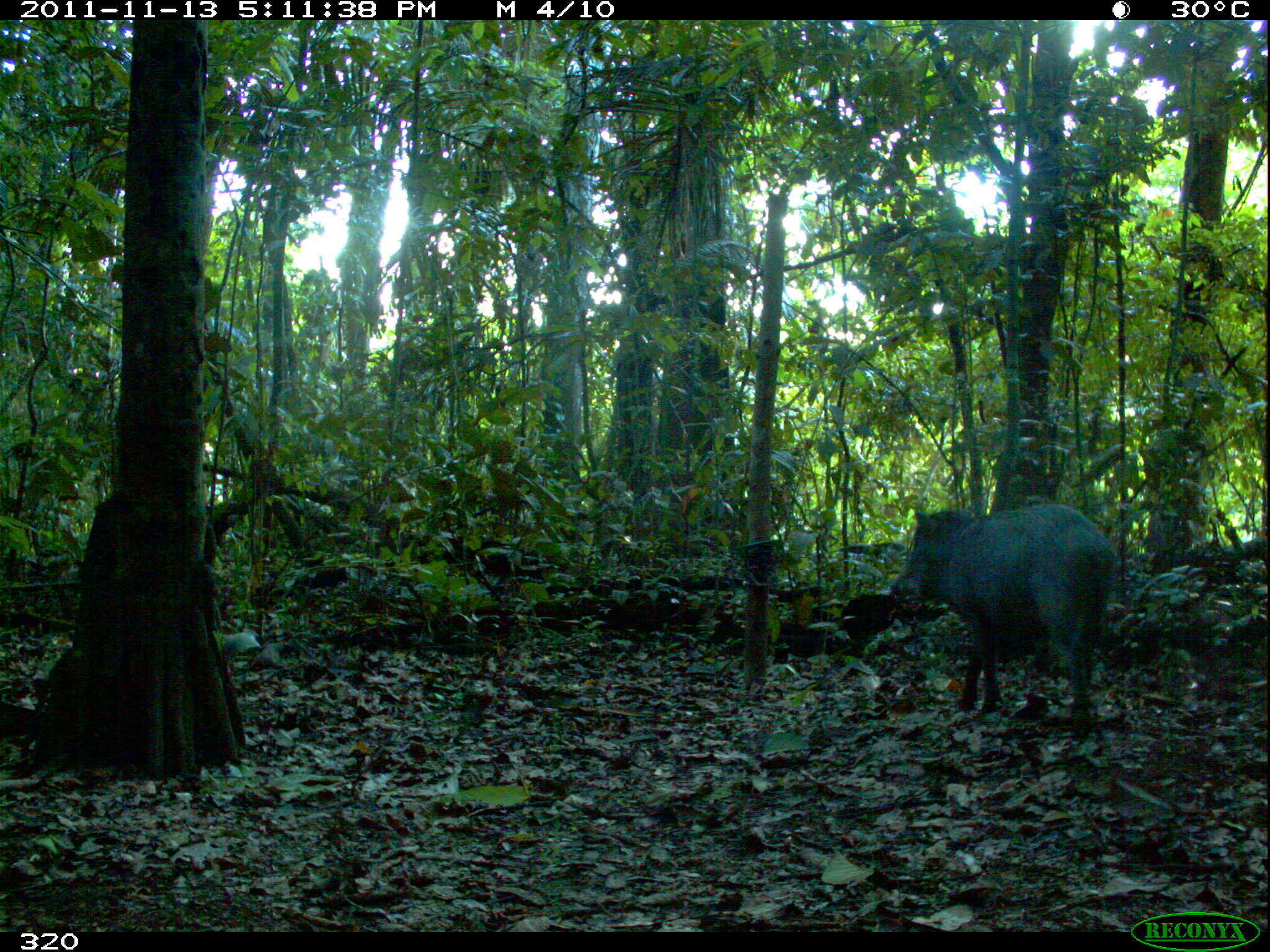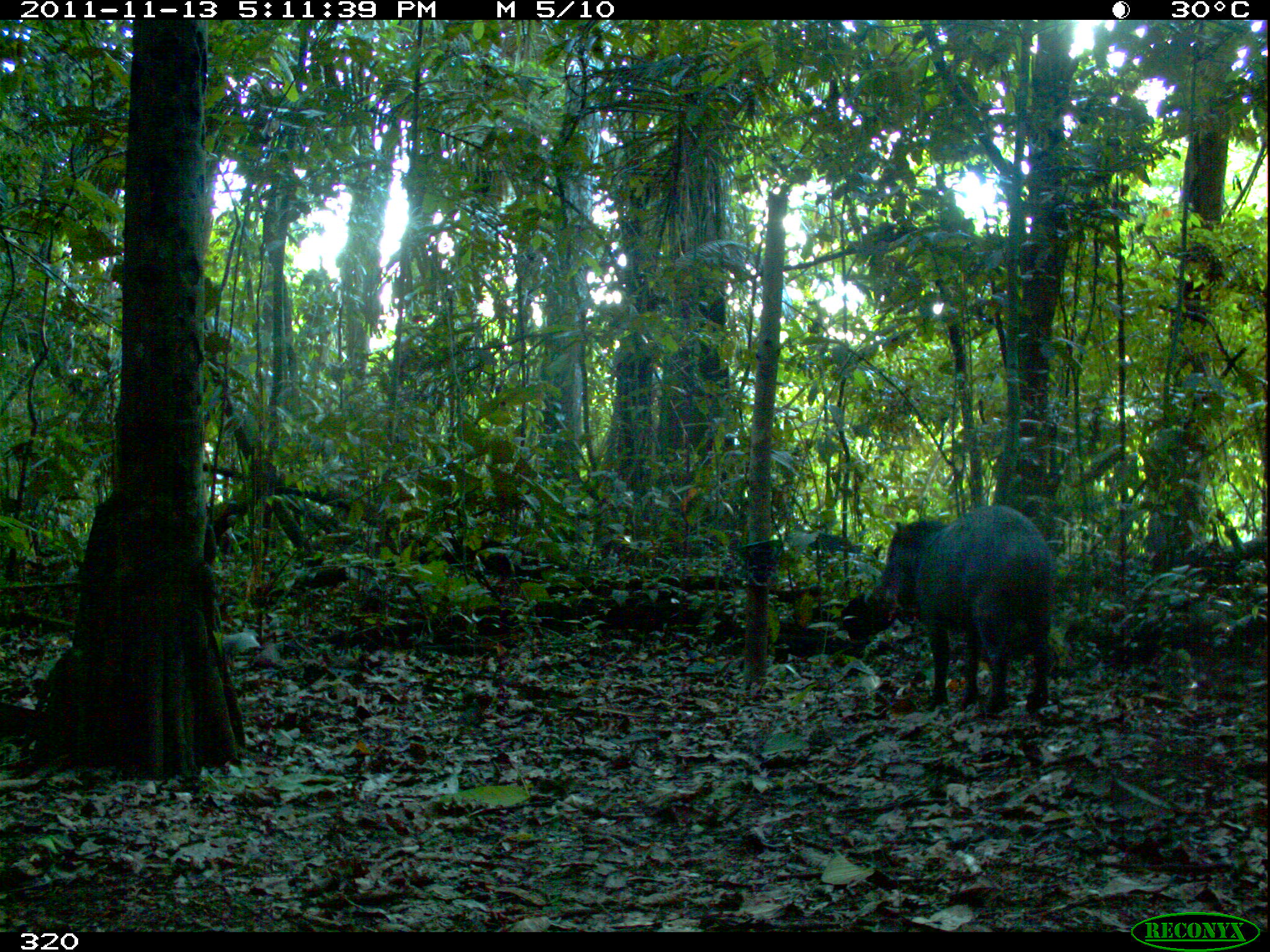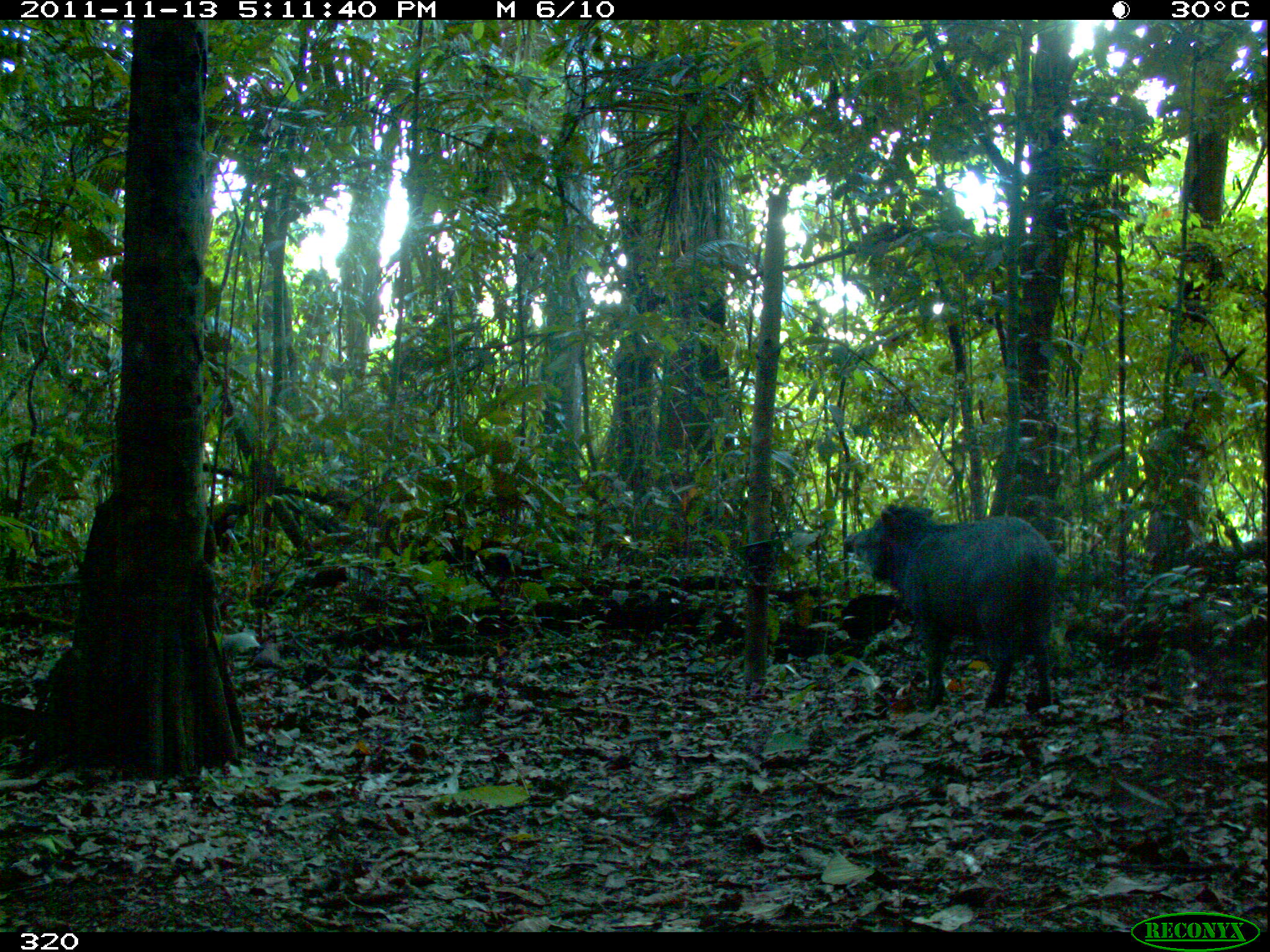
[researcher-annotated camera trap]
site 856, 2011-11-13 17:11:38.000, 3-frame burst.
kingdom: Animalia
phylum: Chordata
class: Mammalia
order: Artiodactyla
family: Tayassuidae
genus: Tayassu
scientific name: Tayassu pecari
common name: white-lipped peccary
Tayassu pecari (white-lipped peccary).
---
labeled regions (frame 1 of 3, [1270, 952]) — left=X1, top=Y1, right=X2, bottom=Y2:
tayassu pecari: left=887, top=504, right=1117, bottom=744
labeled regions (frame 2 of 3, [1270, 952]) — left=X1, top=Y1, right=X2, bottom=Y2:
tayassu pecari: left=871, top=503, right=1053, bottom=716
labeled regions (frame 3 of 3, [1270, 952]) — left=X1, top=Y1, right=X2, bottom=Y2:
tayassu pecari: left=843, top=503, right=1061, bottom=708